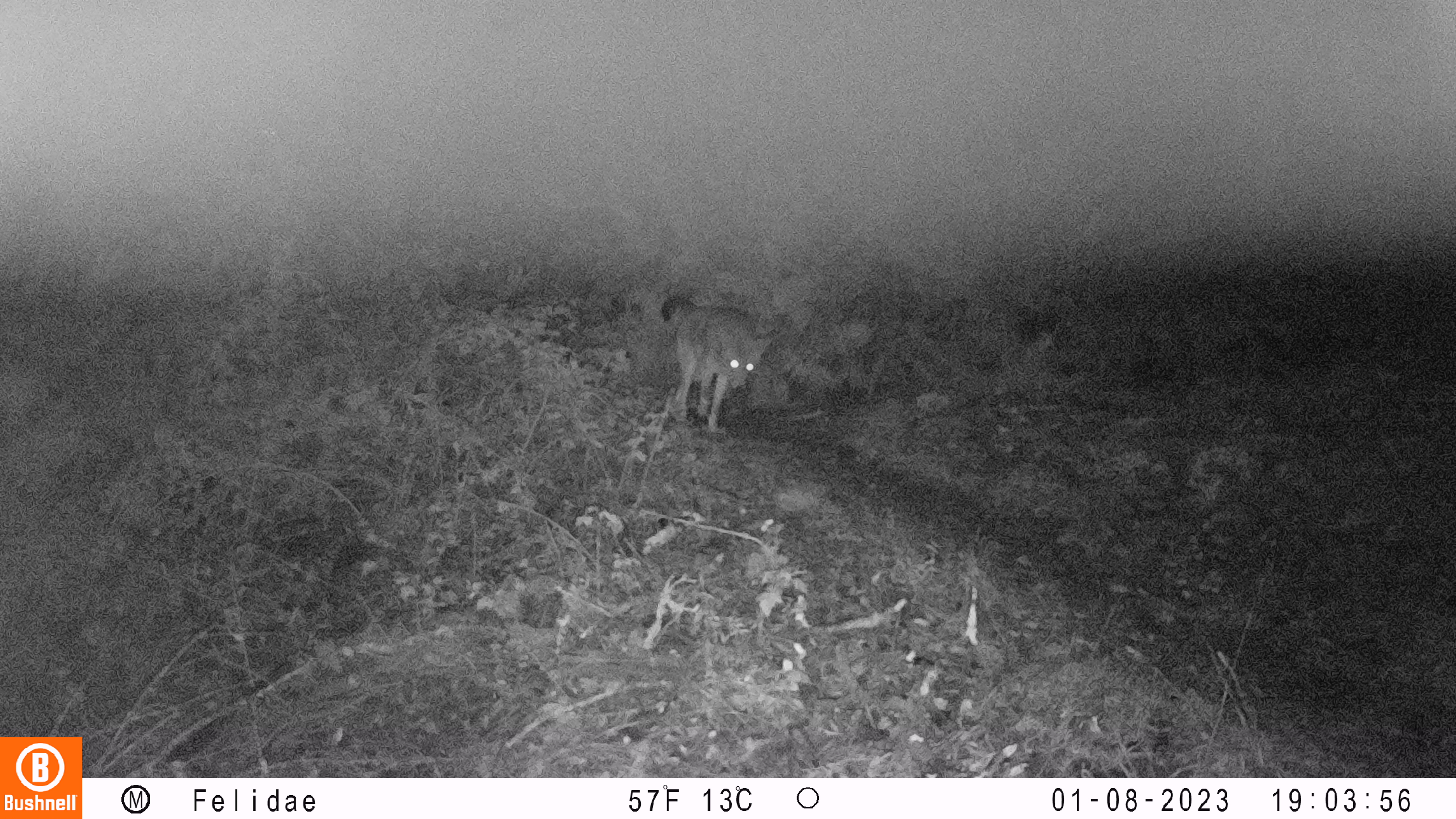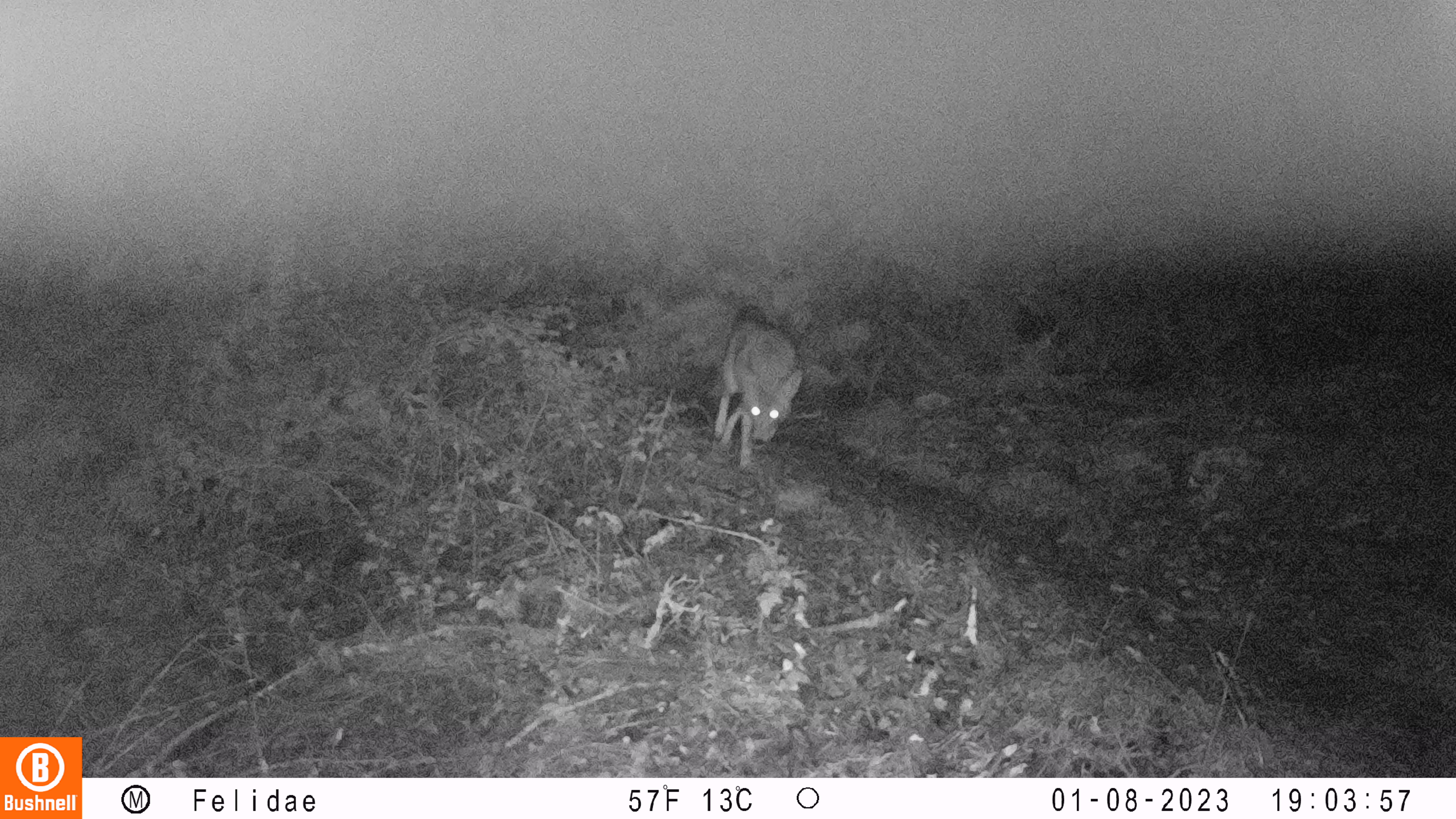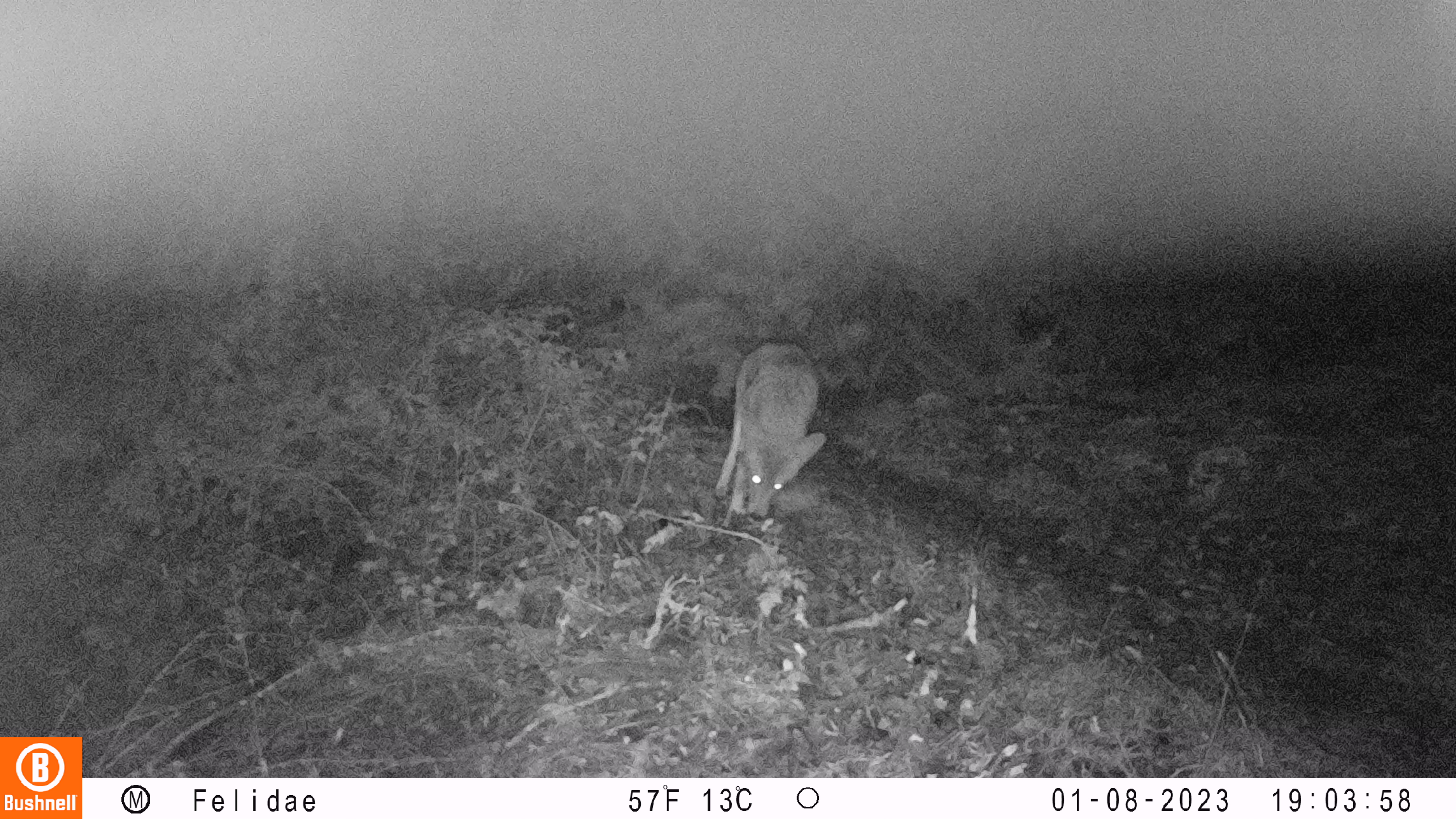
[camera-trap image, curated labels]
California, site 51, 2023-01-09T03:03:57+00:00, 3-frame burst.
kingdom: Animalia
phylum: Chordata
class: Mammalia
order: Carnivora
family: Canidae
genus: Canis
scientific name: Canis latrans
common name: coyote